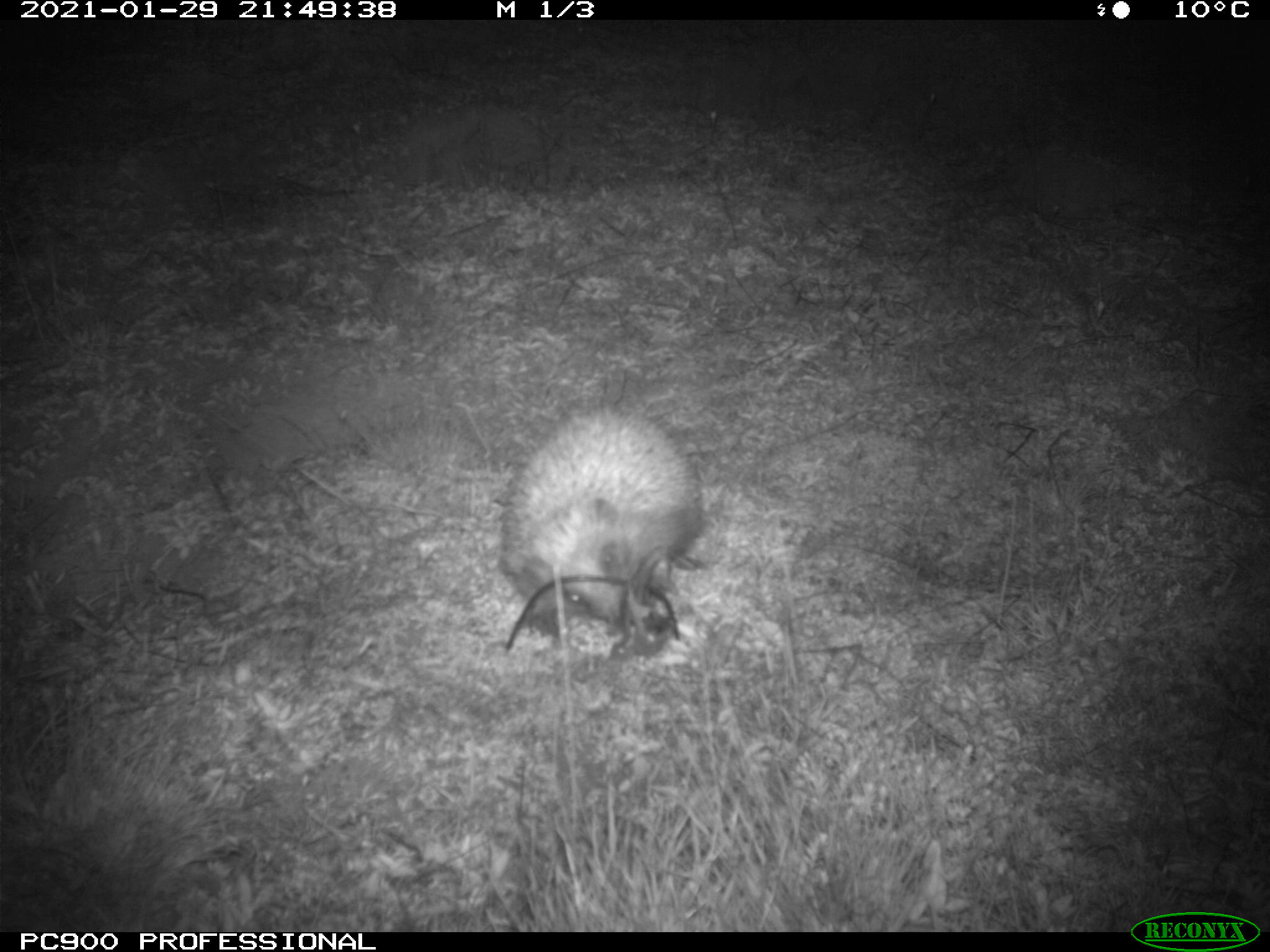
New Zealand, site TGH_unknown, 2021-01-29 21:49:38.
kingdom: Animalia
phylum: Chordata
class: Mammalia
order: Eulipotyphla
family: Erinaceidae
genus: Erinaceus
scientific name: Erinaceus europaeus europaeus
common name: european hedgehog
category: hedgehog